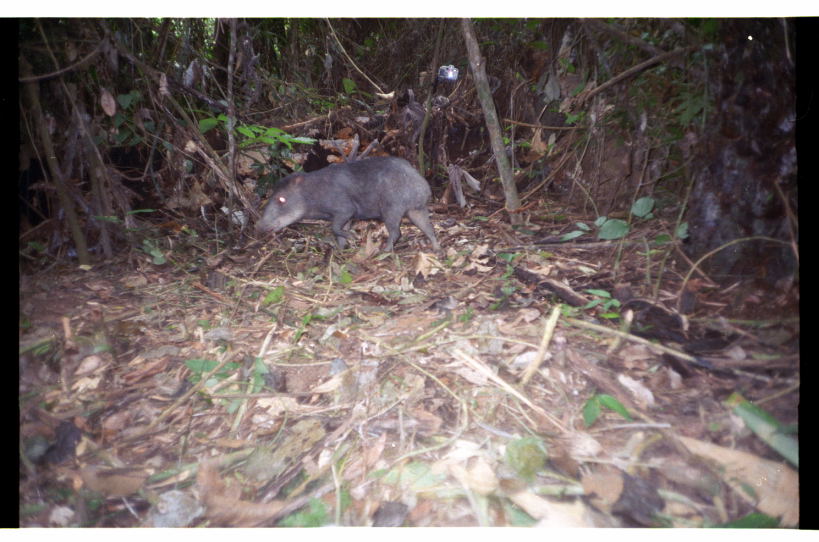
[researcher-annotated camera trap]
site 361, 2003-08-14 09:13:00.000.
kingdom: Animalia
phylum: Chordata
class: Mammalia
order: Artiodactyla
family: Tayassuidae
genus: Tayassu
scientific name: Tayassu pecari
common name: white-lipped peccary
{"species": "Tayassu pecari (white-lipped peccary)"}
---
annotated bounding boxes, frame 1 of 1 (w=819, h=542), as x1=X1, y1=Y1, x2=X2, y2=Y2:
tayassu pecari: x1=251, y1=153, x2=443, y2=255